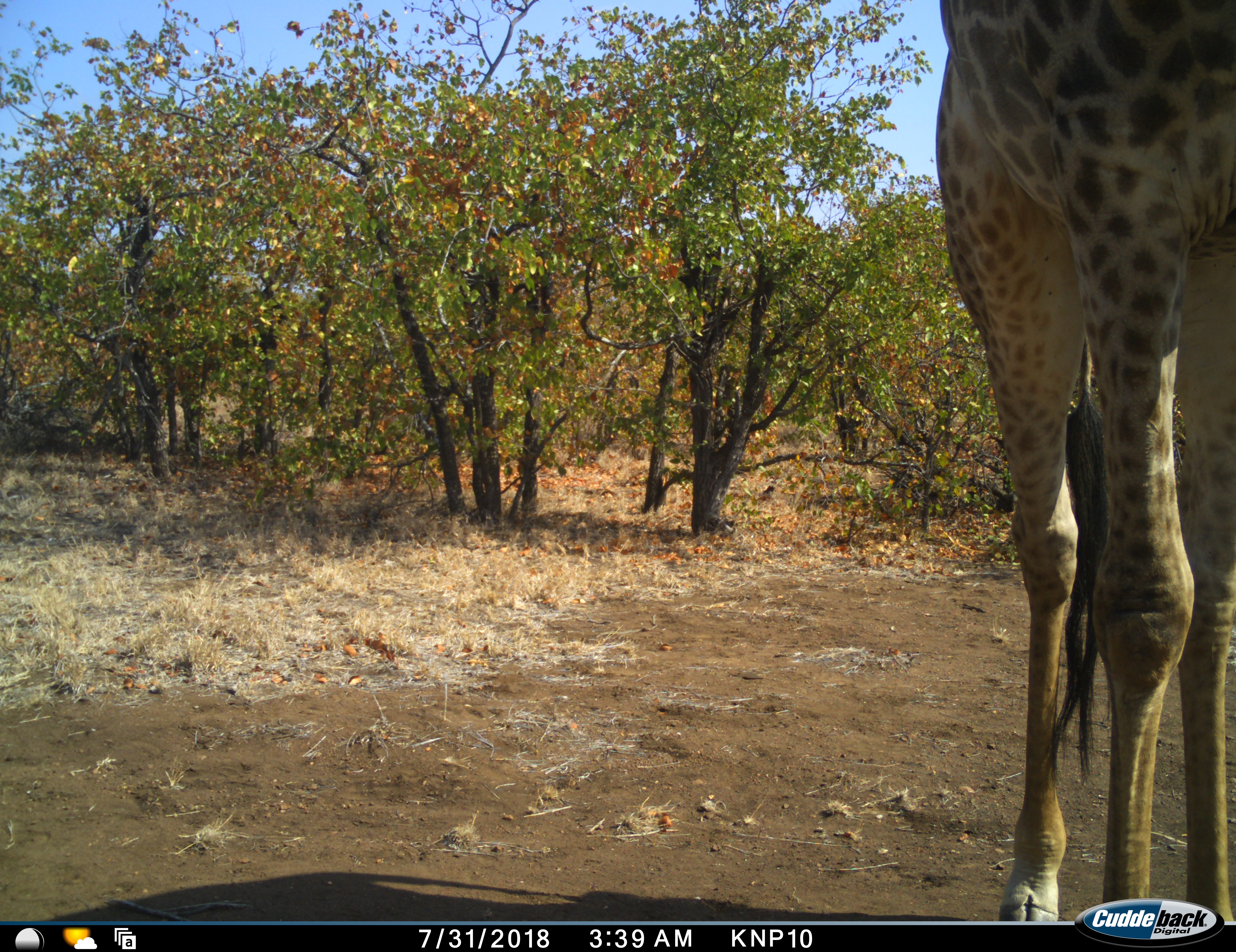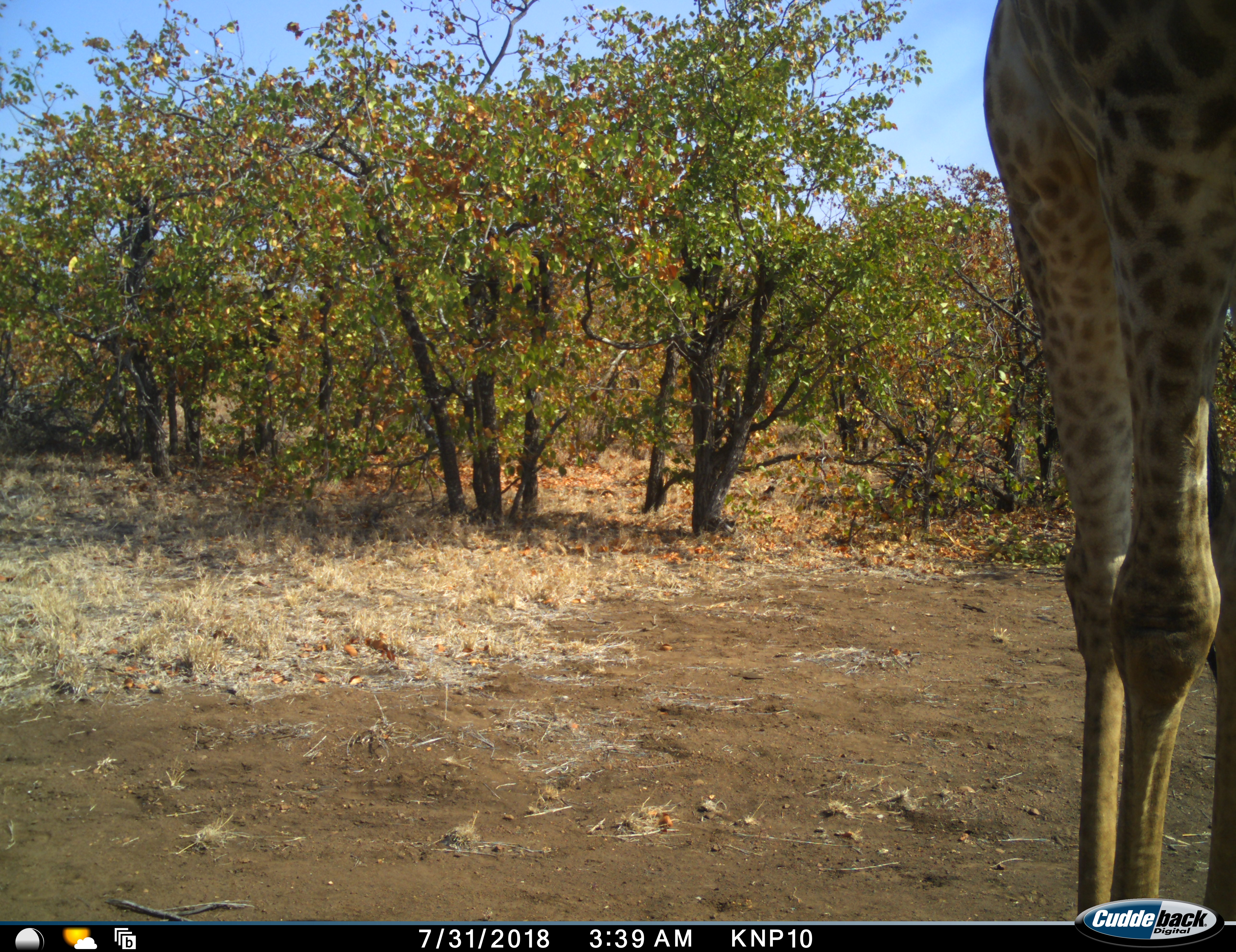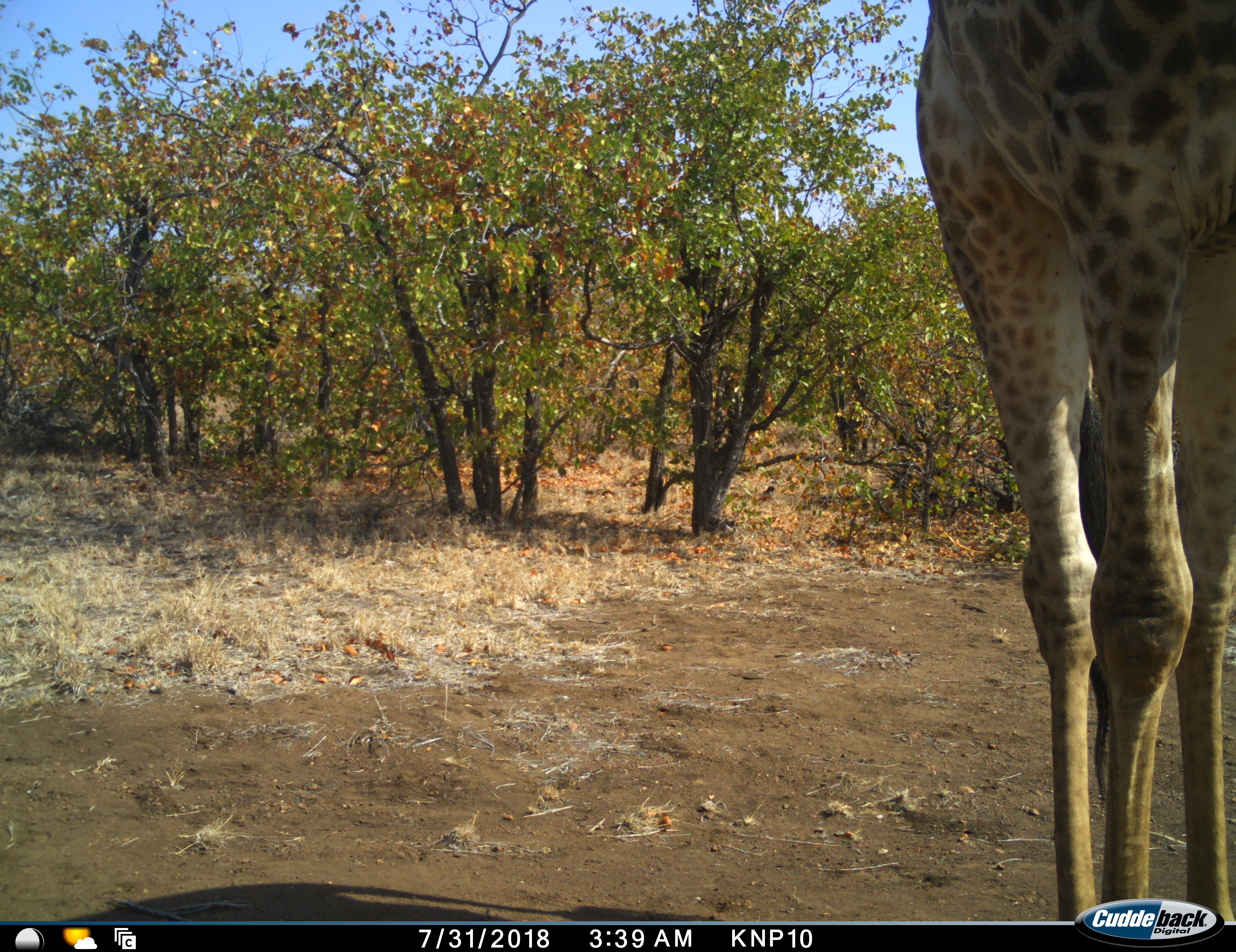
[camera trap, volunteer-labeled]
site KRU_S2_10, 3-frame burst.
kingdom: Animalia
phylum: Chordata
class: Mammalia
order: Artiodactyla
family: Giraffidae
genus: Giraffa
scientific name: Giraffa camelopardalis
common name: giraffe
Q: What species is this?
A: Giraffe (Giraffa camelopardalis).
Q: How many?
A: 1.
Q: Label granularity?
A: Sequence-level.